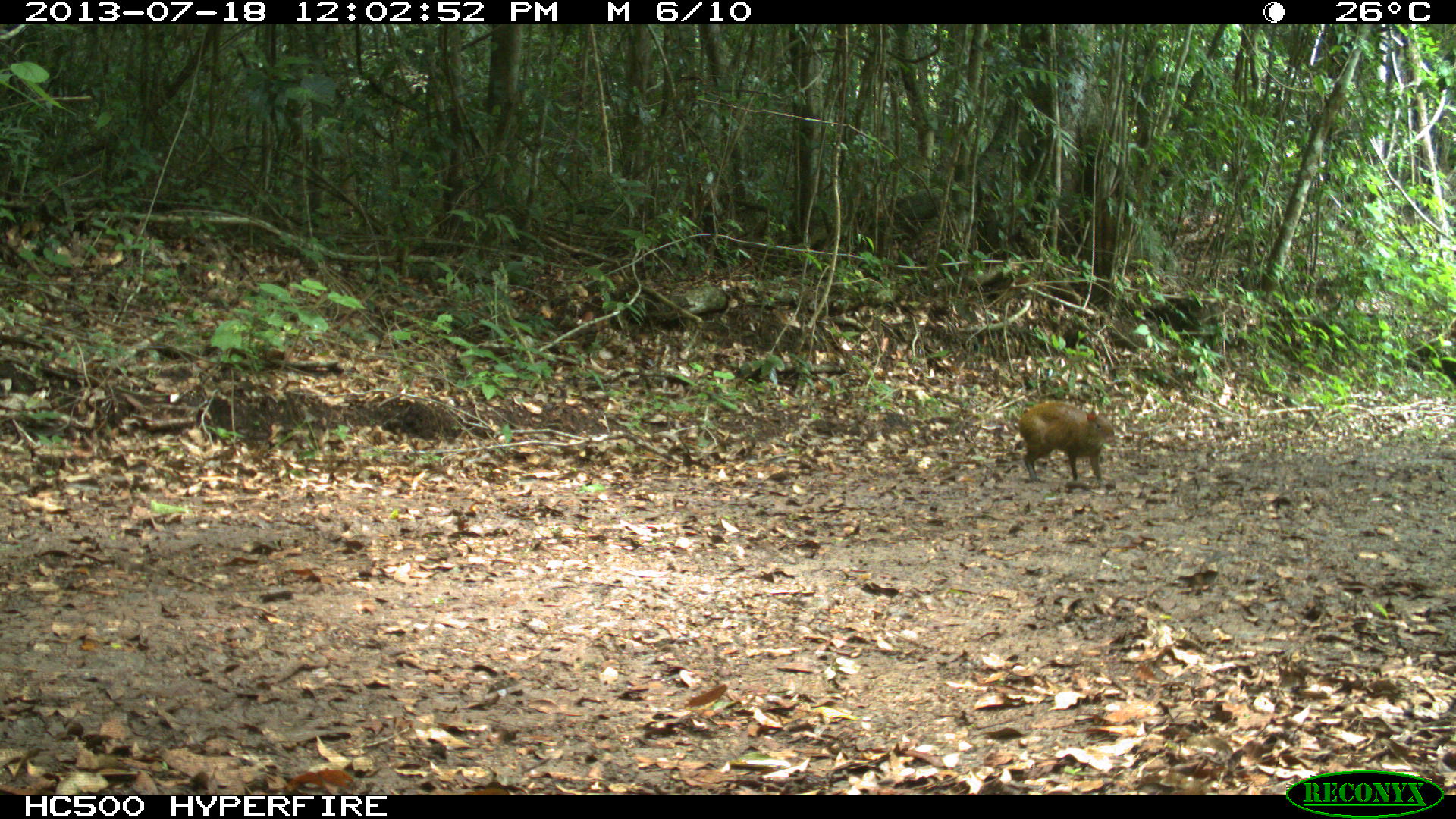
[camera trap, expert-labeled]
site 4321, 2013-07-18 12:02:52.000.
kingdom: Animalia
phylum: Chordata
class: Mammalia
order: Rodentia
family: Dasyproctidae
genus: Dasyprocta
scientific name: Dasyprocta punctata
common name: central american agouti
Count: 1.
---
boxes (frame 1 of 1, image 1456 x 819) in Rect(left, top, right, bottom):
dasyprocta punctata: Rect(1019, 401, 1116, 484)